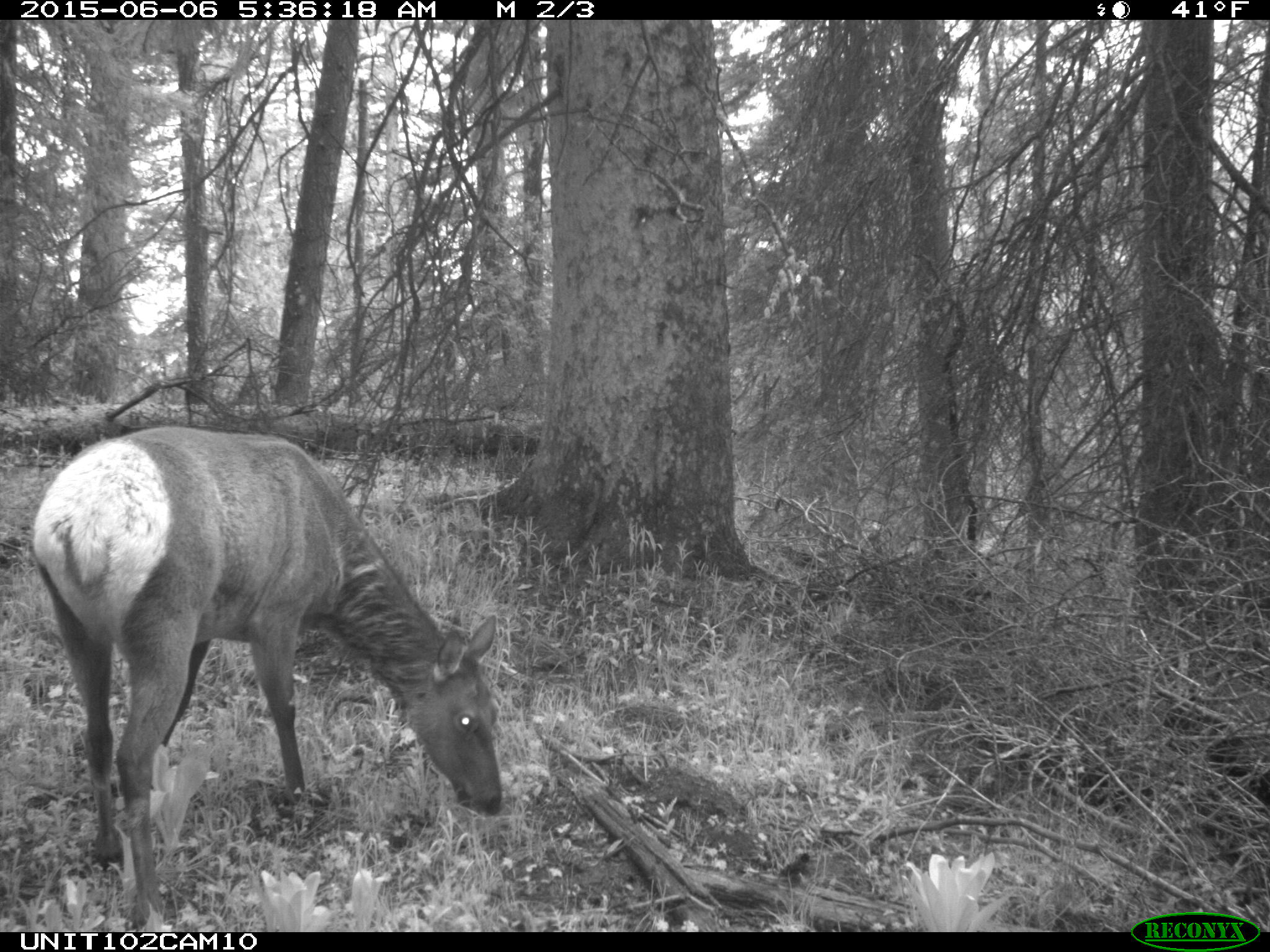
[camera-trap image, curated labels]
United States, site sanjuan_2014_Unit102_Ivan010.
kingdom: Animalia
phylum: Chordata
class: Mammalia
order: Artiodactyla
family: Cervidae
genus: Cervus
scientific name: Cervus elaphus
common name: red deer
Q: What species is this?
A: Cervus elaphus (red deer).